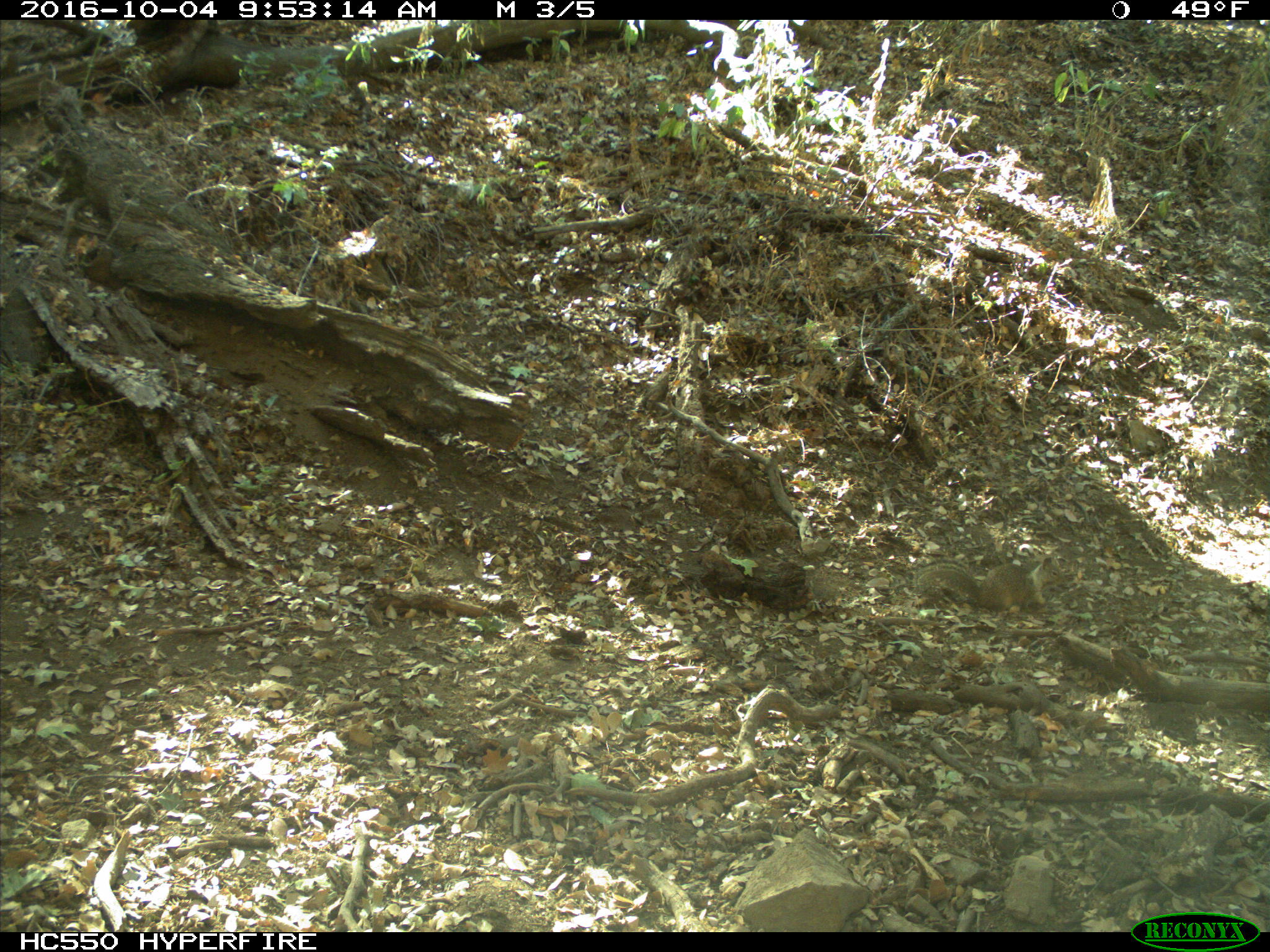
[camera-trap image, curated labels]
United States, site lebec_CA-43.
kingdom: Animalia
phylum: Chordata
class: Mammalia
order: Rodentia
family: Sciuridae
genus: Otospermophilus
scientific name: Otospermophilus beecheyi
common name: california ground squirrel